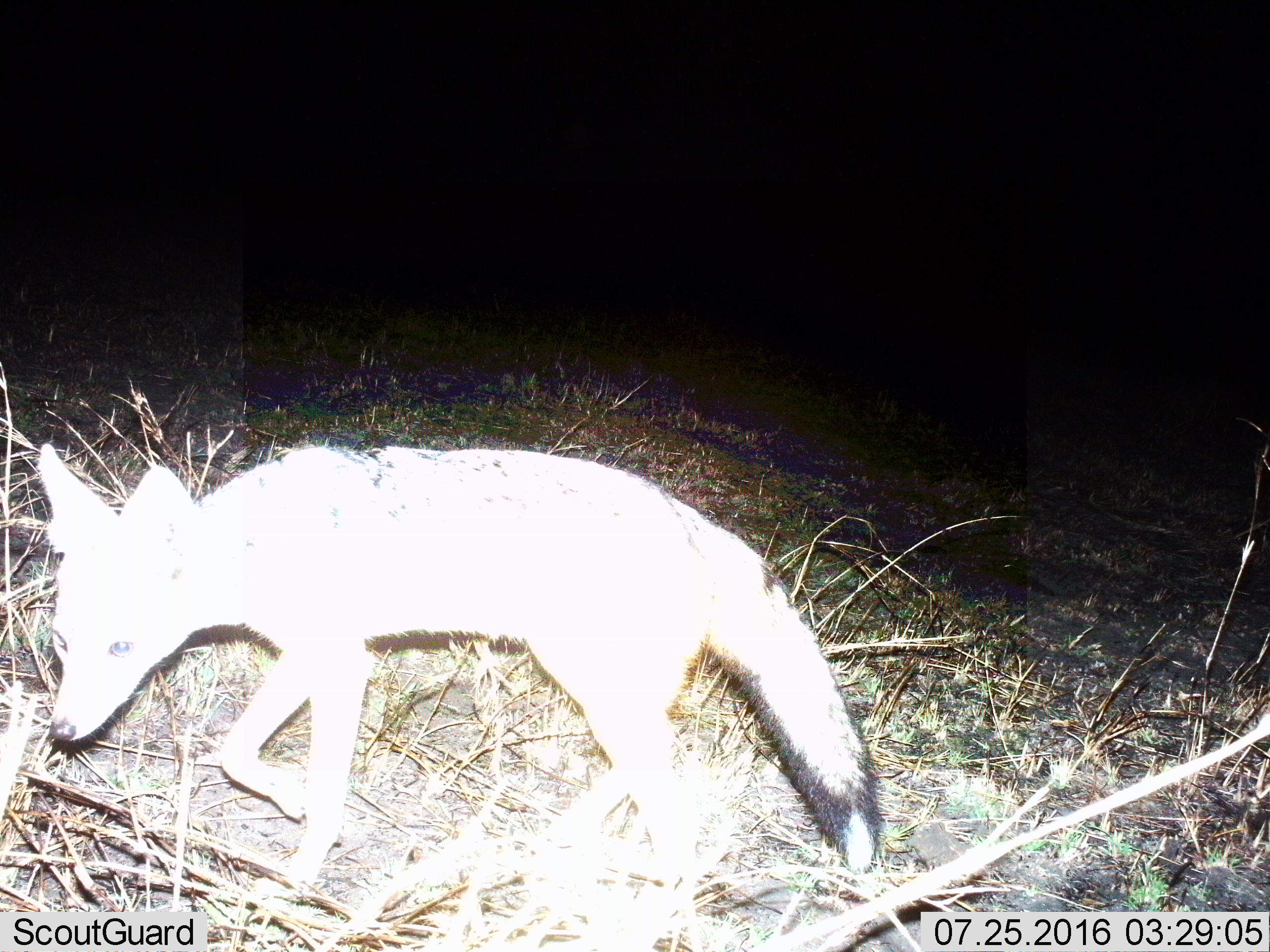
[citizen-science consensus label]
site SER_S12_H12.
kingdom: Animalia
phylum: Chordata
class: Mammalia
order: Carnivora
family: Canidae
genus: Lupulella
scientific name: Lupulella mesomelas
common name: black-backed jackal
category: jackalblackbacked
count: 1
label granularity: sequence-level